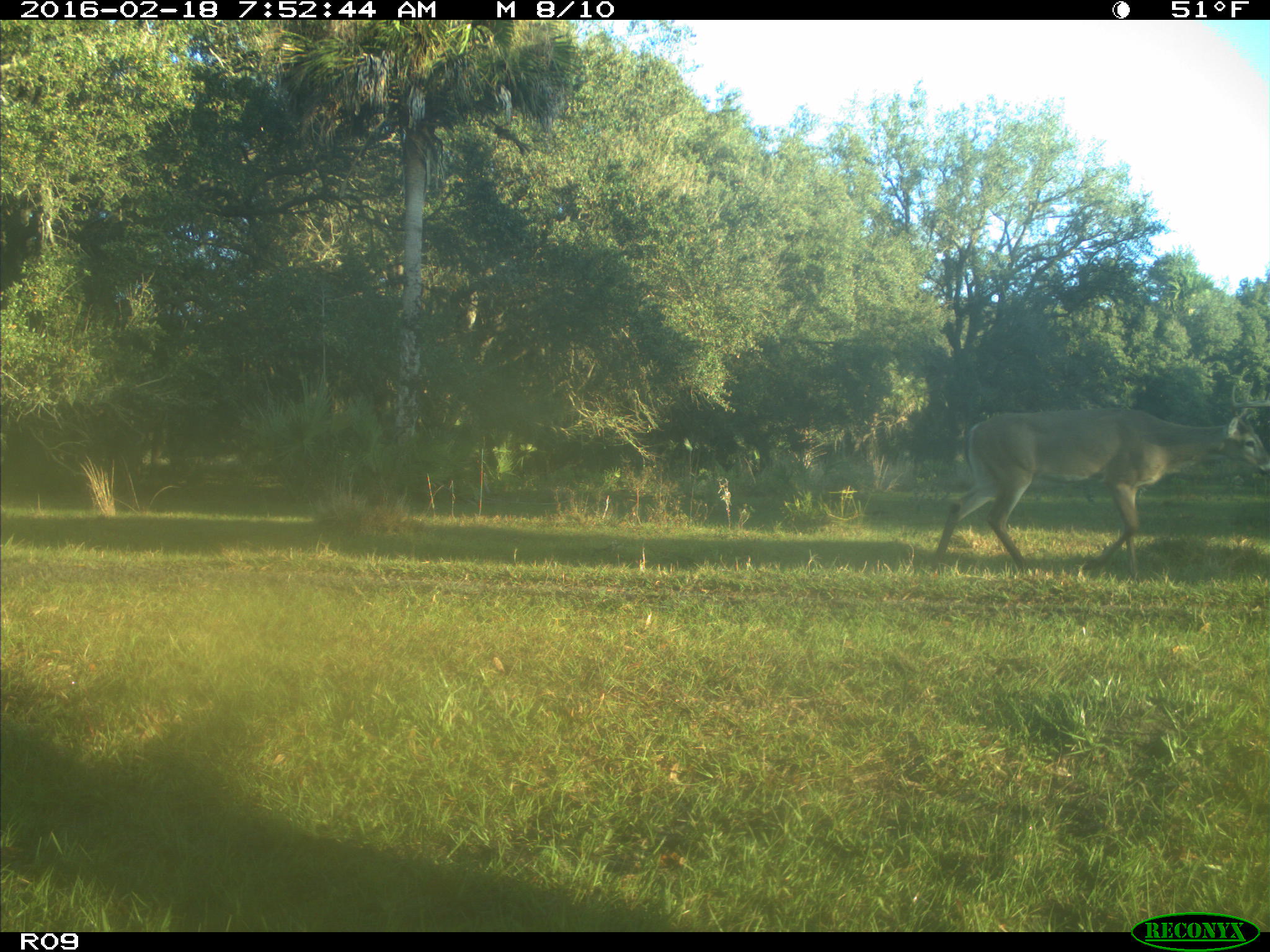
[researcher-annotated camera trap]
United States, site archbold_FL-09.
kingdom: Animalia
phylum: Chordata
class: Mammalia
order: Artiodactyla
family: Cervidae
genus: Odocoileus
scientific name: Odocoileus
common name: deer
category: unidentified deer